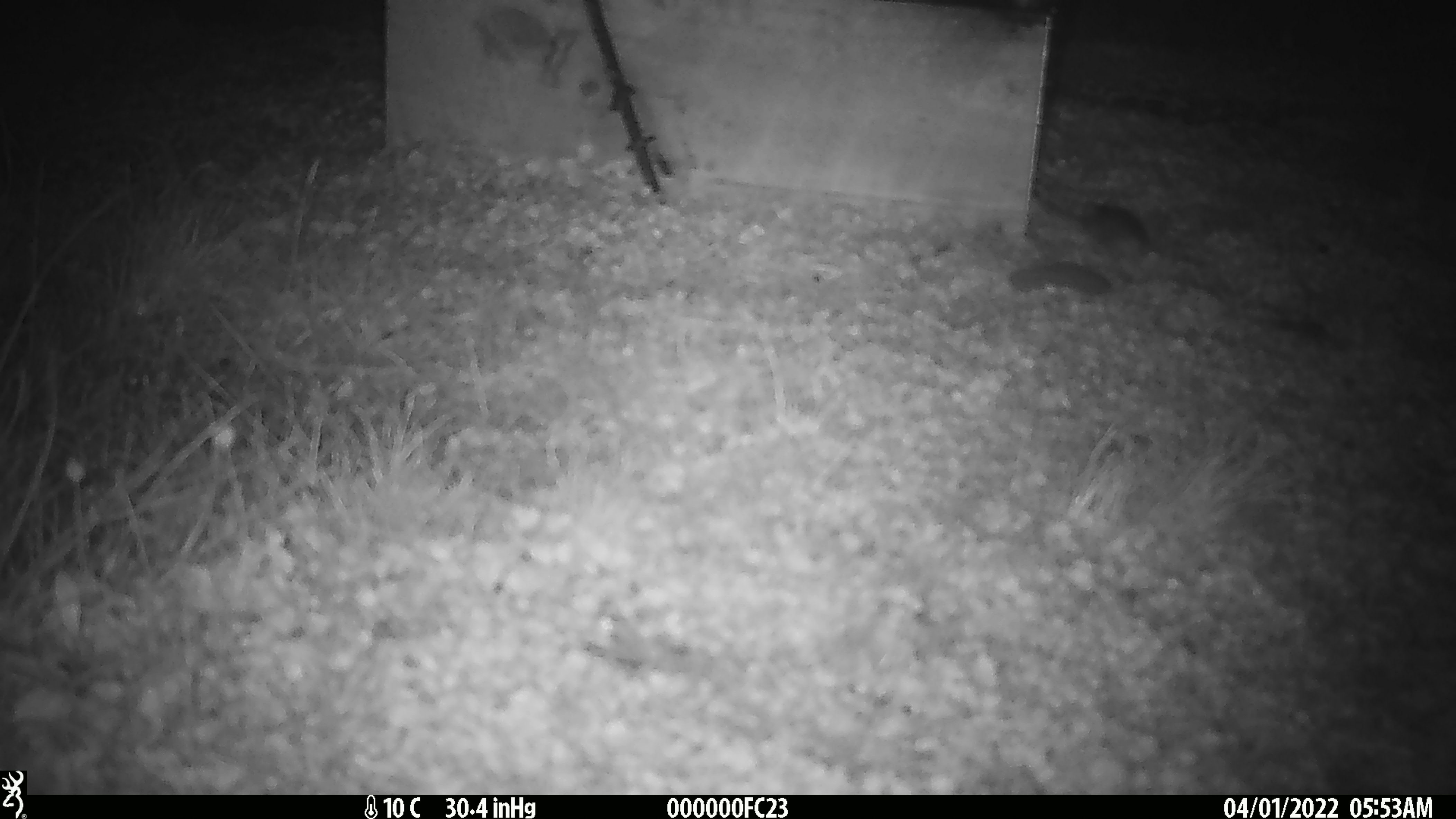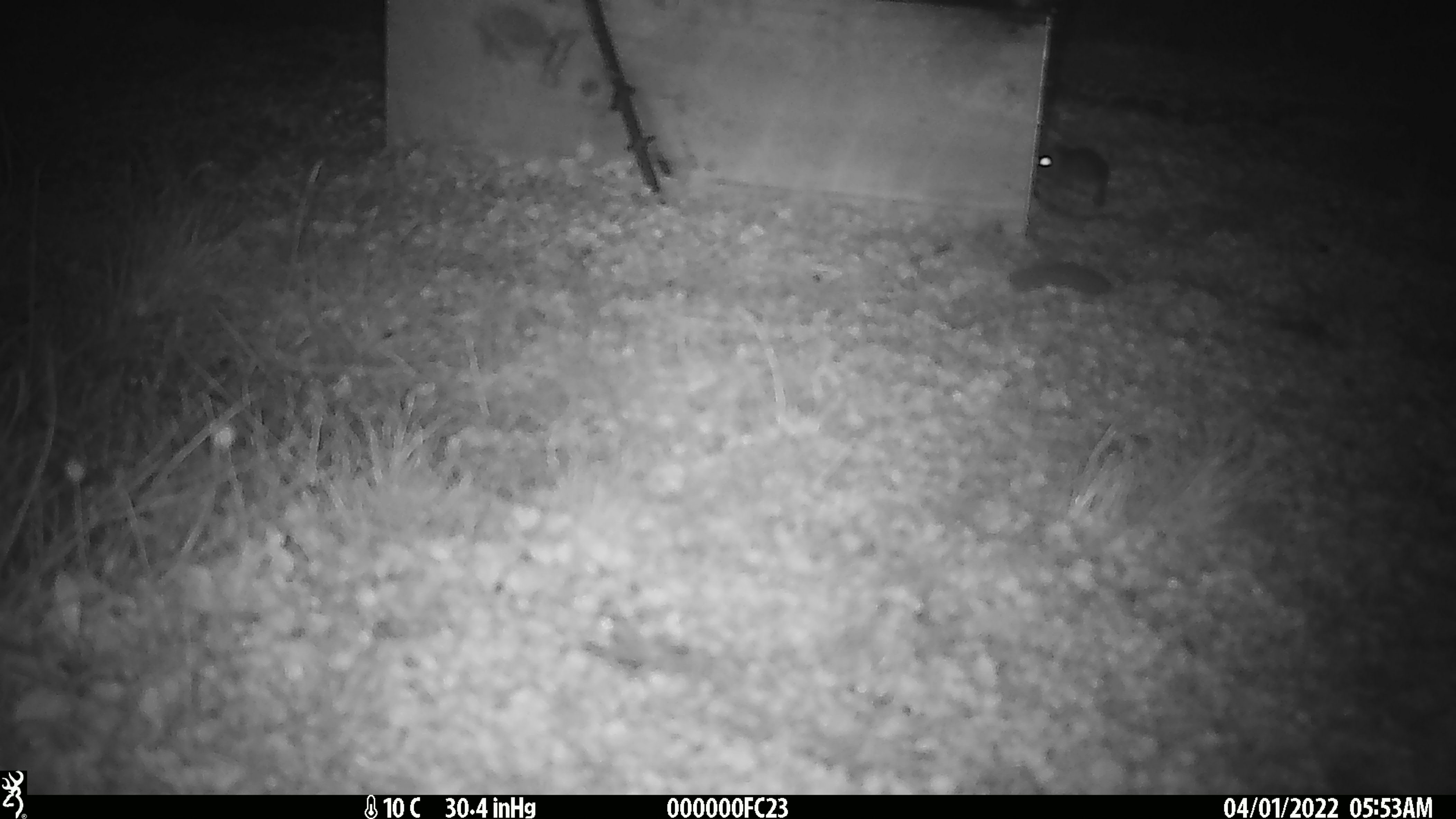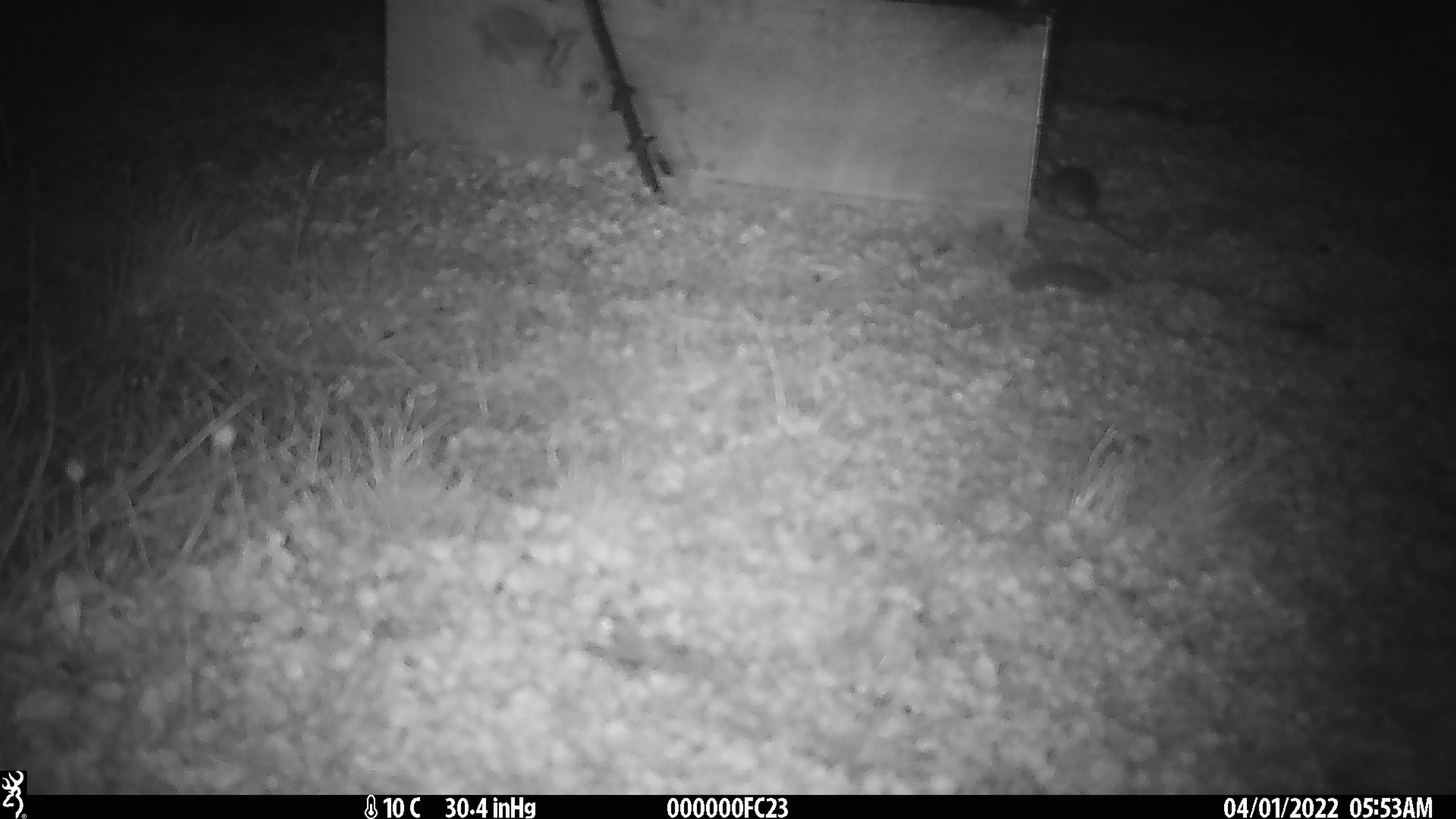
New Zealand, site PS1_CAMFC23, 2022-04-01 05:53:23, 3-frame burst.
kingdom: Animalia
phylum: Chordata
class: Mammalia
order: Rodentia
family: Muridae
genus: Mus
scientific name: Mus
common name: mouse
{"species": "mouse (Mus)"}